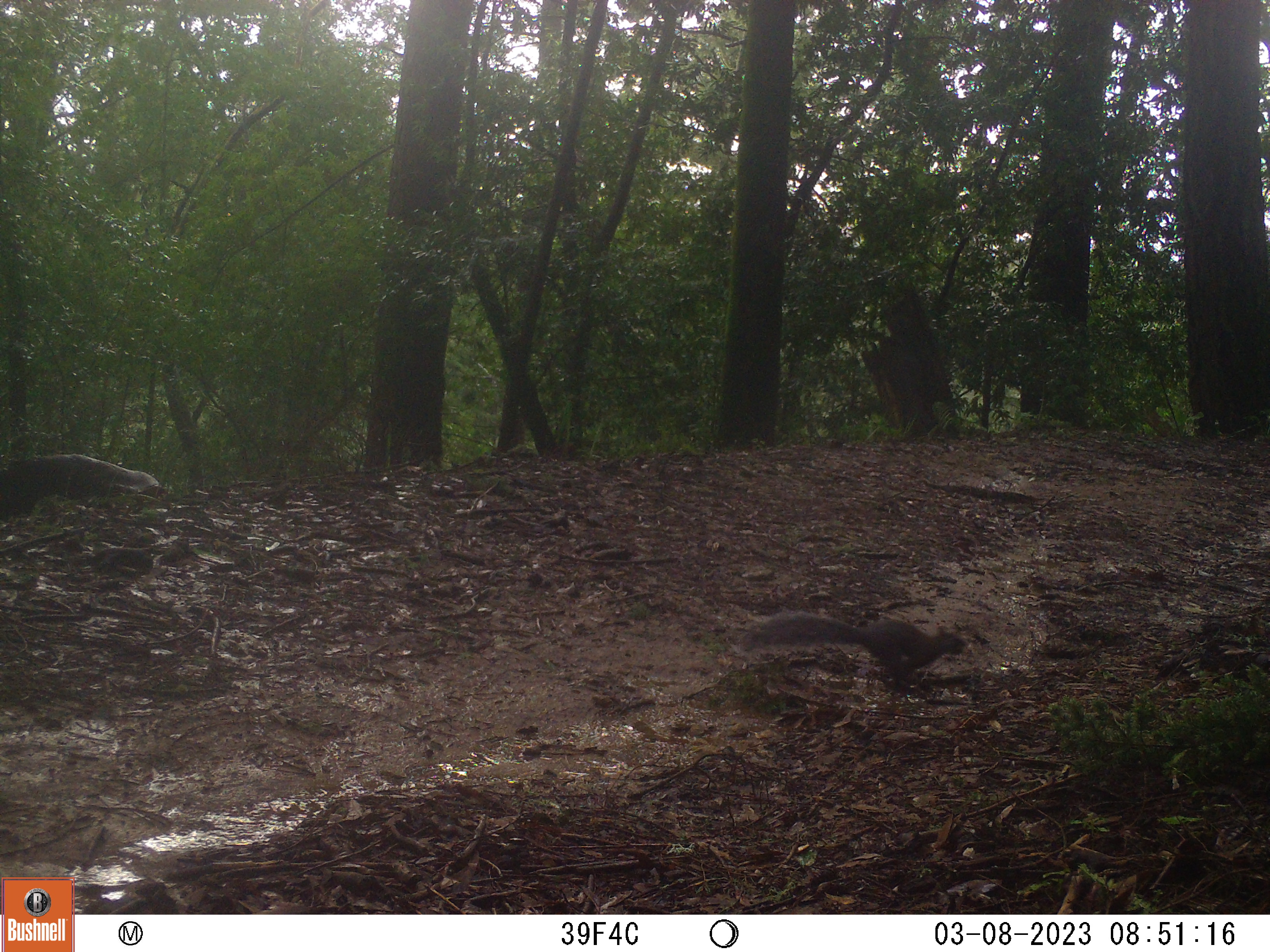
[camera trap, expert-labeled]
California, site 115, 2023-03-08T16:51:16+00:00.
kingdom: Animalia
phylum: Chordata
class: Mammalia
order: Rodentia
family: Sciuridae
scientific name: Sciuridae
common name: squirrel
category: unknown squirrel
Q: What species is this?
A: Unknown squirrel (squirrel) (Sciuridae).